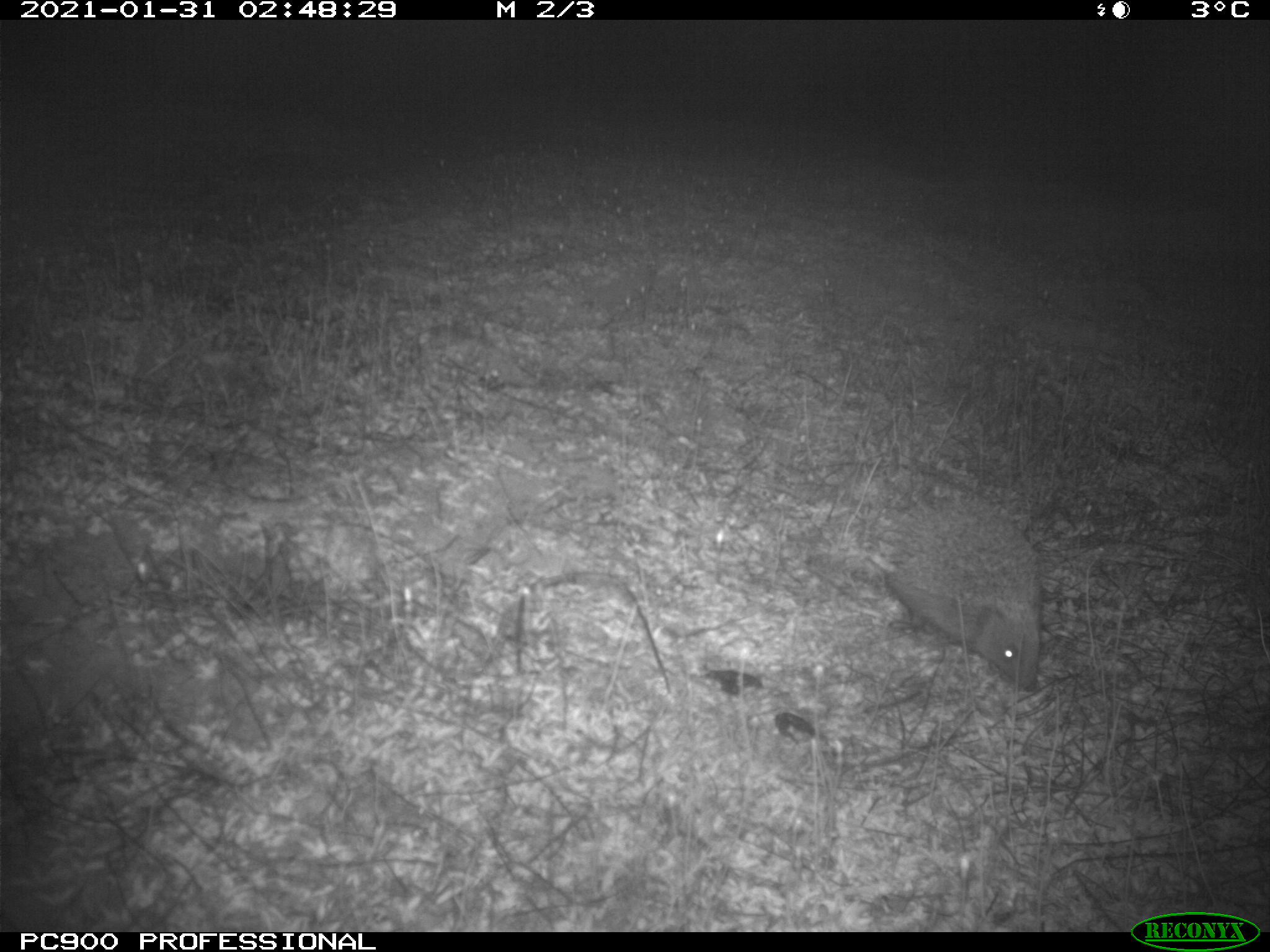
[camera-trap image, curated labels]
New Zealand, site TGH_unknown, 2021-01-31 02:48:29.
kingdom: Animalia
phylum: Chordata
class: Mammalia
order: Eulipotyphla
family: Erinaceidae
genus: Erinaceus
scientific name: Erinaceus europaeus europaeus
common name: european hedgehog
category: hedgehog